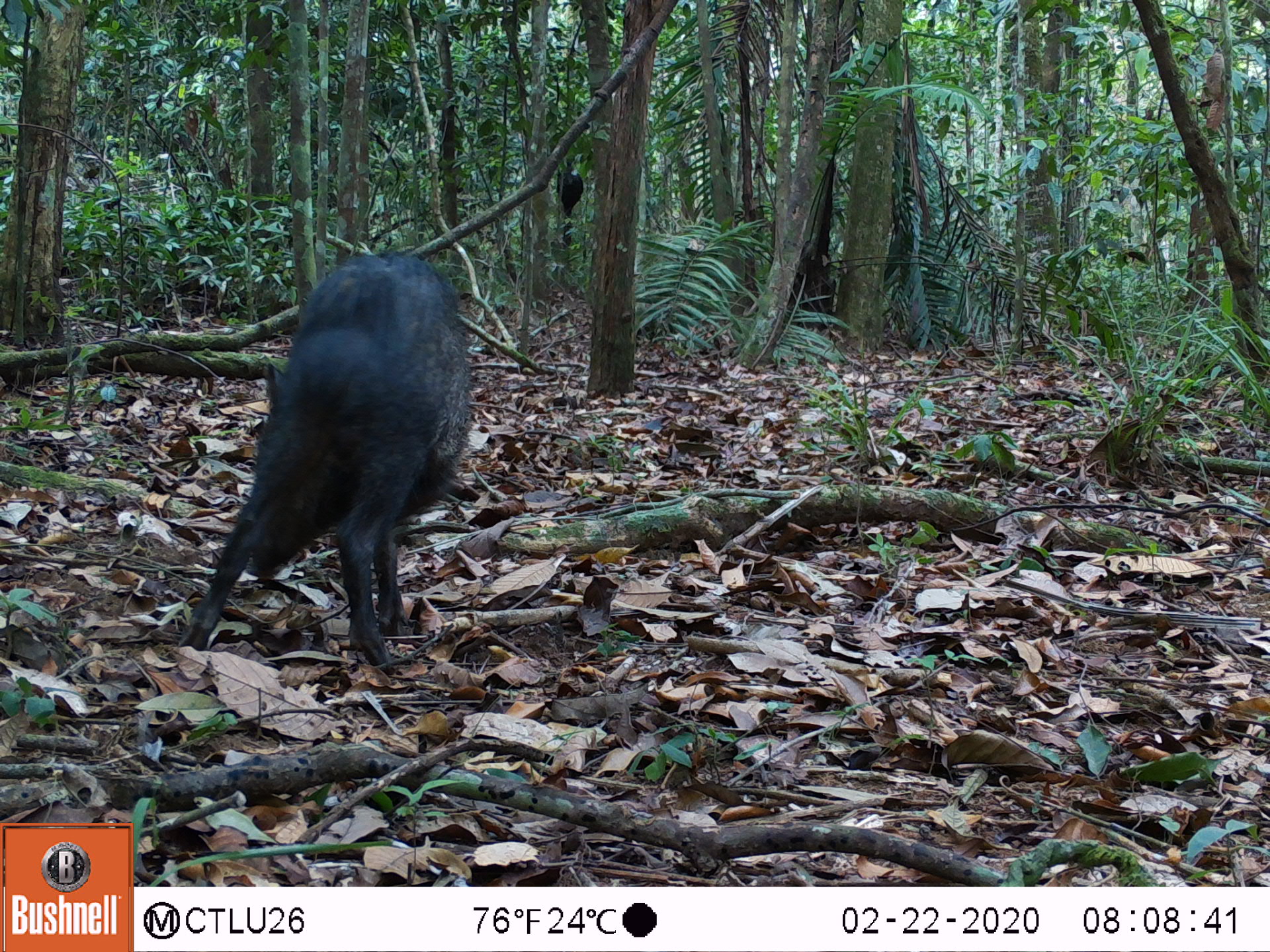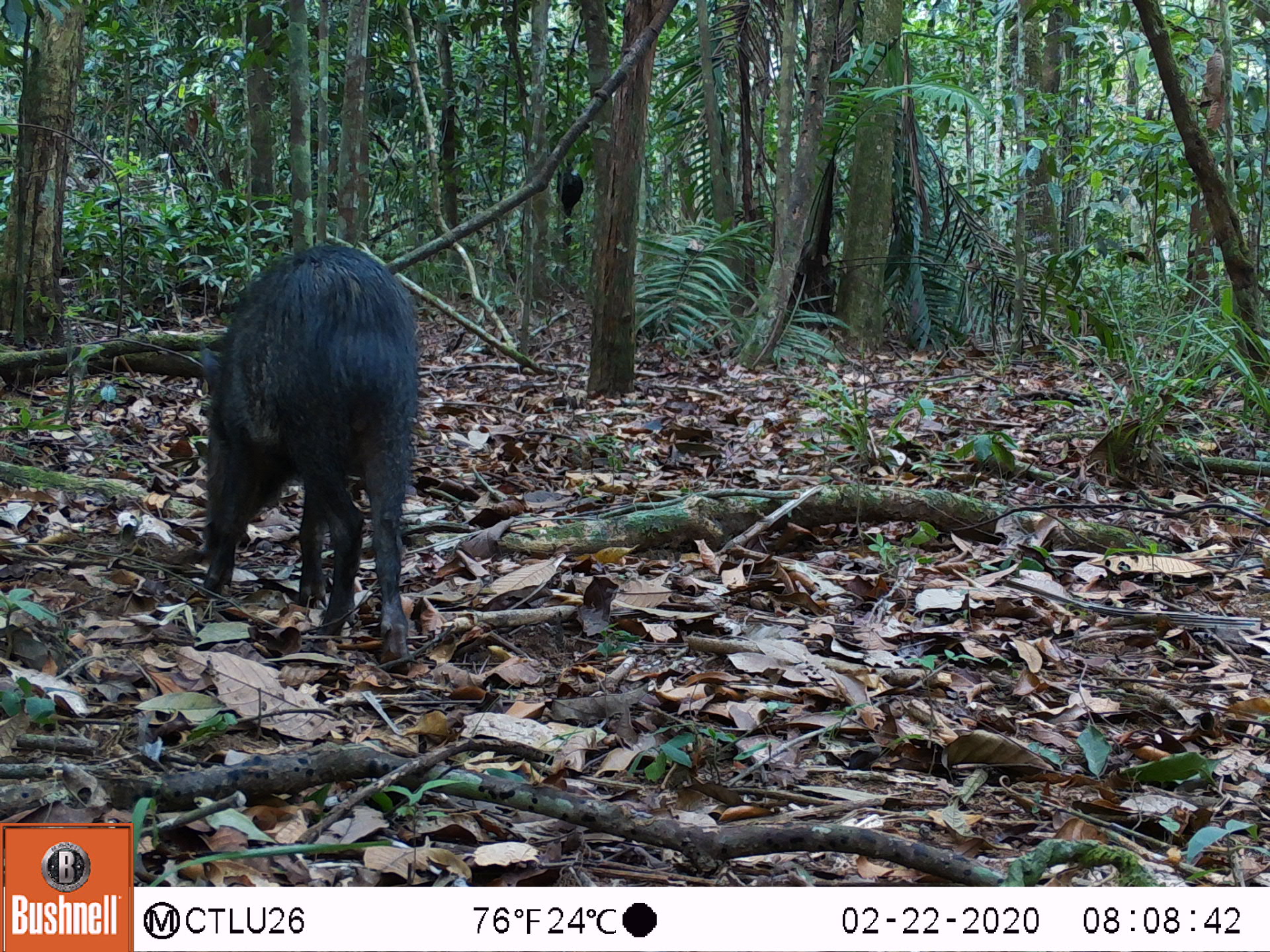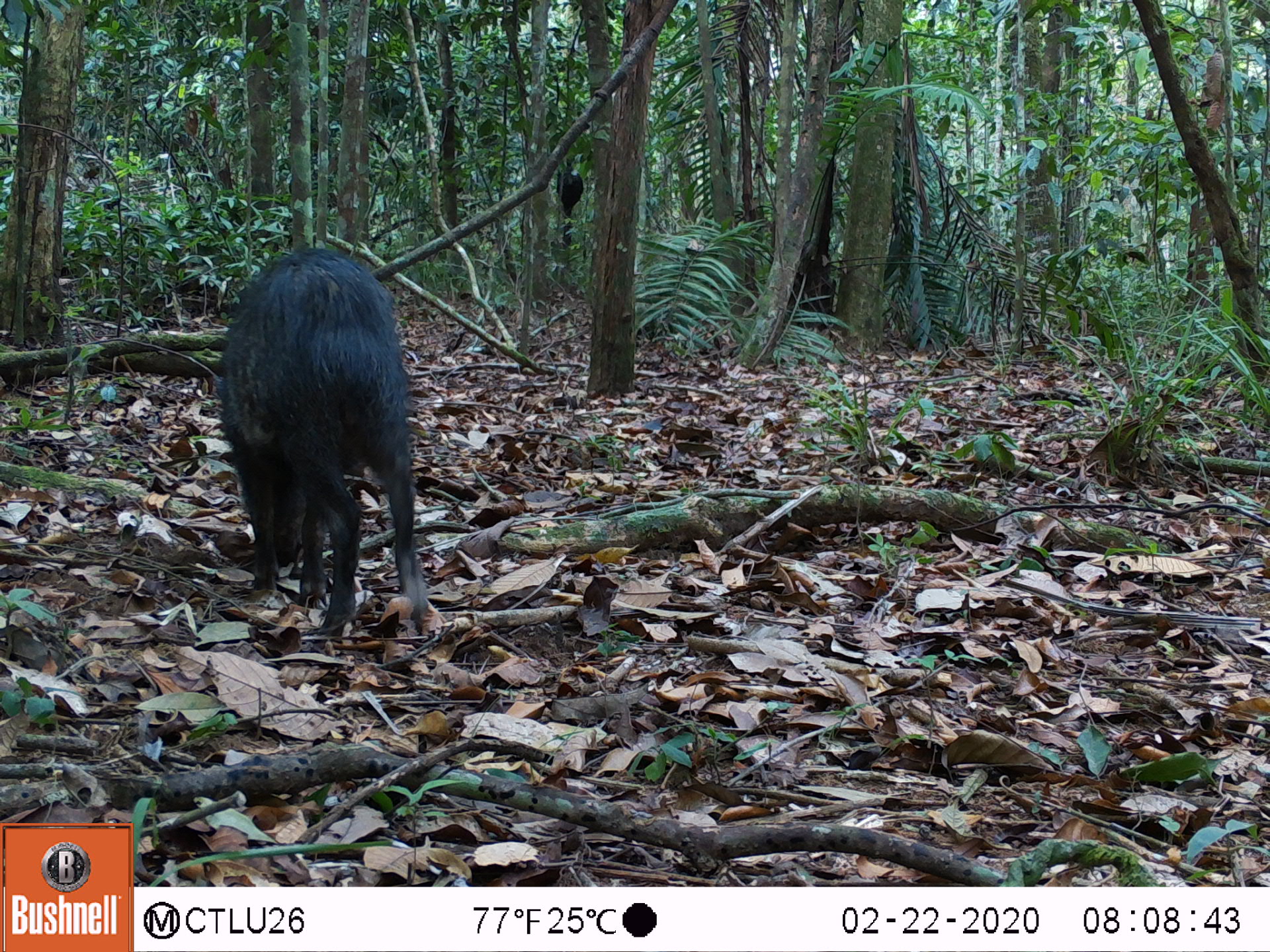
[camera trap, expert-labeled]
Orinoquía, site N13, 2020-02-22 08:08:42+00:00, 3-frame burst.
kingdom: Animalia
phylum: Chordata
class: Mammalia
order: Artiodactyla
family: Tayassuidae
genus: Pecari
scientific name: Pecari tajacu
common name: collared peccary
Collared peccary (Pecari tajacu).